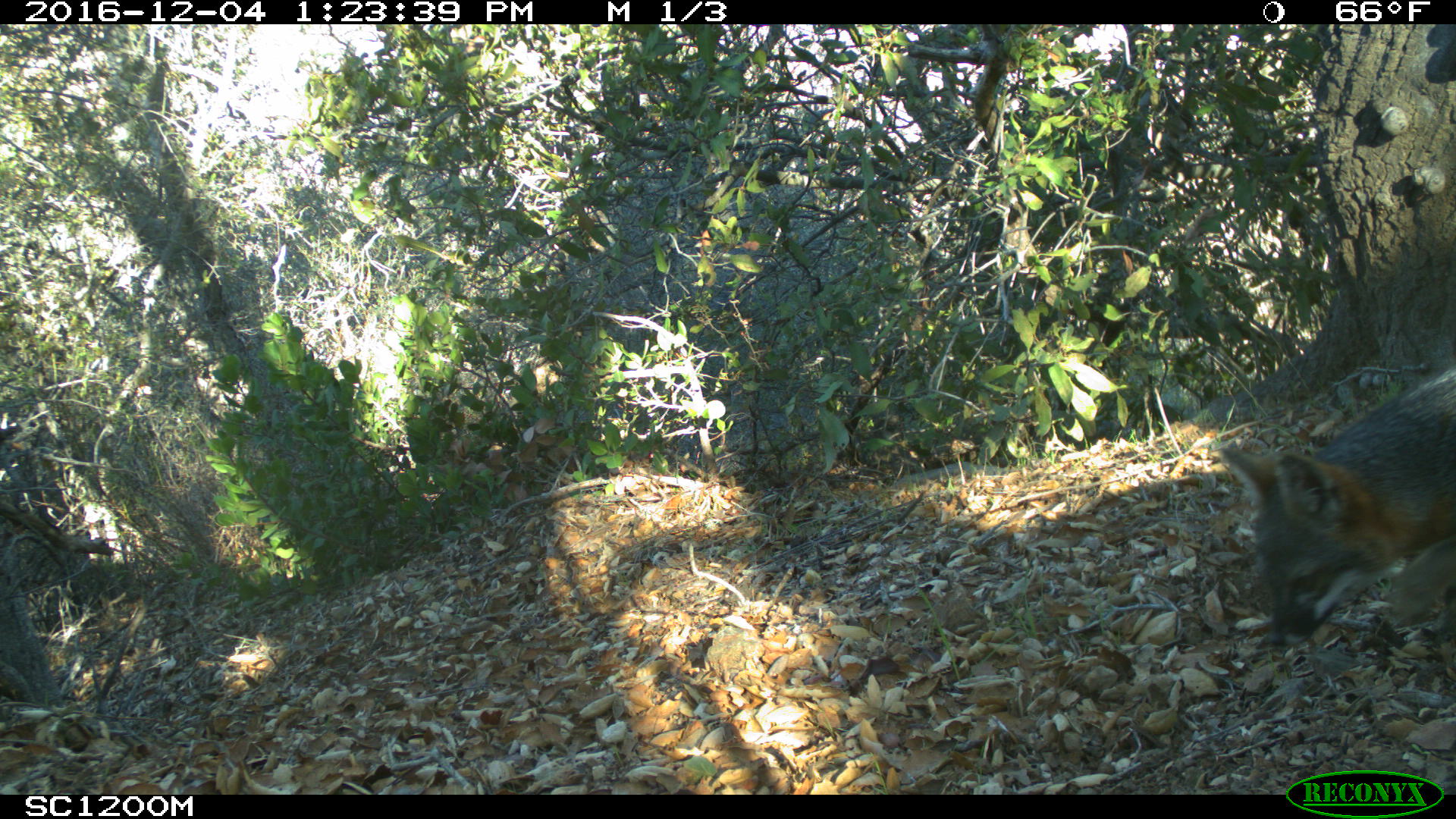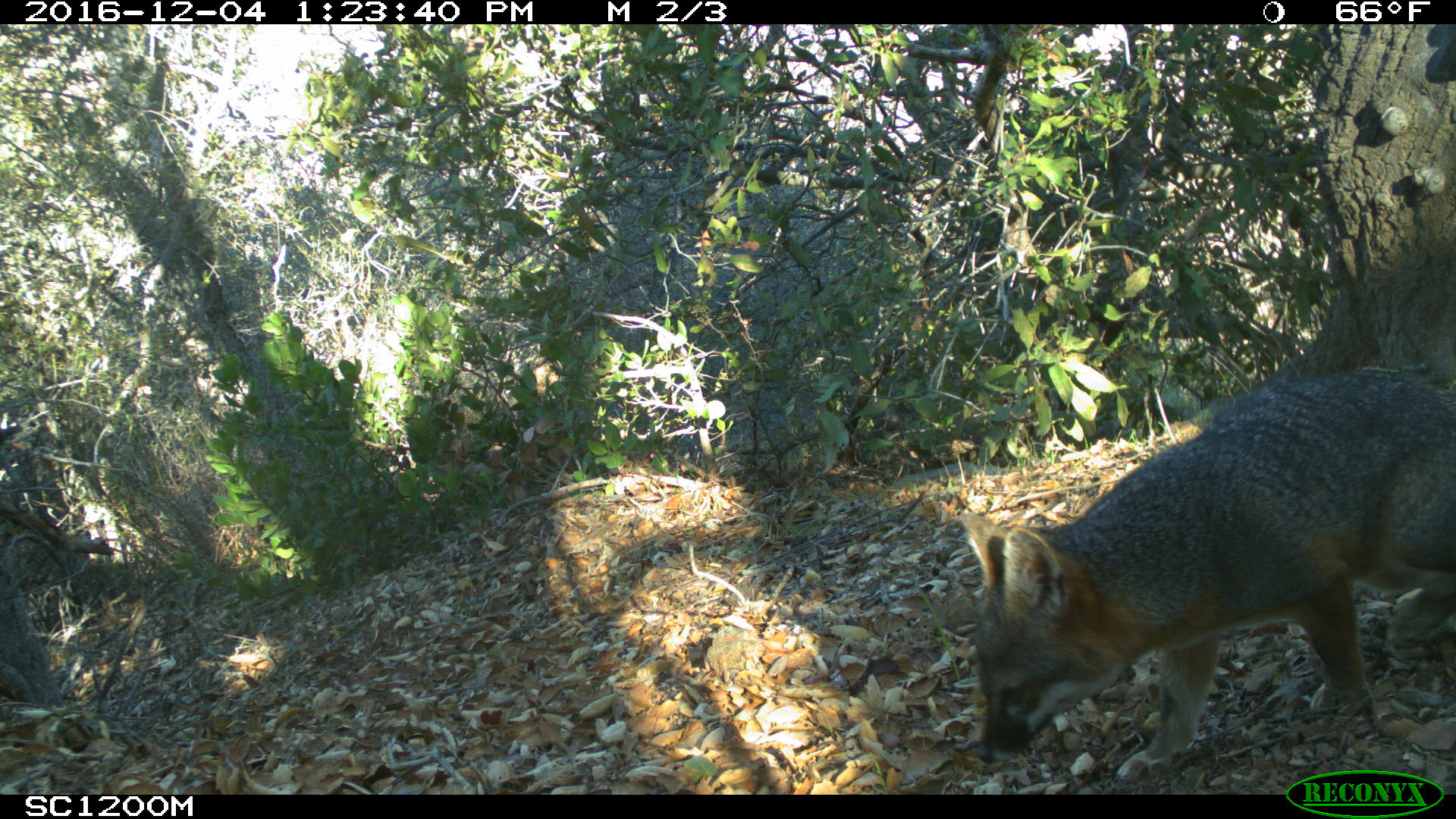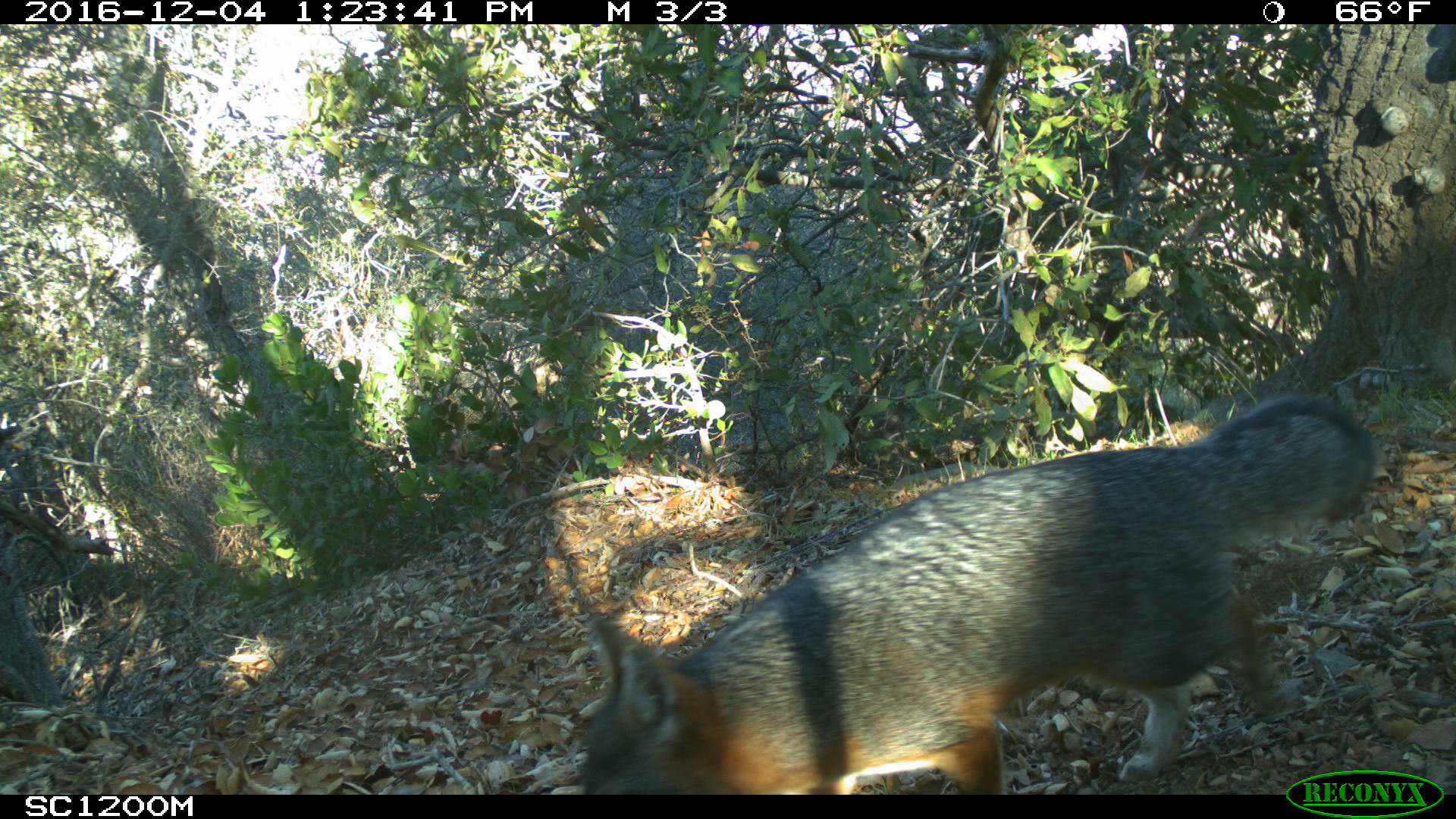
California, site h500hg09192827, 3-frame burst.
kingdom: Animalia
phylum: Chordata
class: Mammalia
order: Carnivora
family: Canidae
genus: Urocyon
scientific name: Urocyon littoralis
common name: island fox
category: fox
Fox (island fox) (Urocyon littoralis).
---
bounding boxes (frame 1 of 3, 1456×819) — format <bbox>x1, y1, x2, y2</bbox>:
fox: <bbox>1218, 365, 1455, 647</bbox>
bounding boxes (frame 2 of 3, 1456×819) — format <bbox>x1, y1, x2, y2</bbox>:
fox: <bbox>956, 369, 1454, 786</bbox>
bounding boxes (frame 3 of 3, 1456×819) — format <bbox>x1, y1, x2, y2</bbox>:
fox: <bbox>573, 395, 1376, 795</bbox>